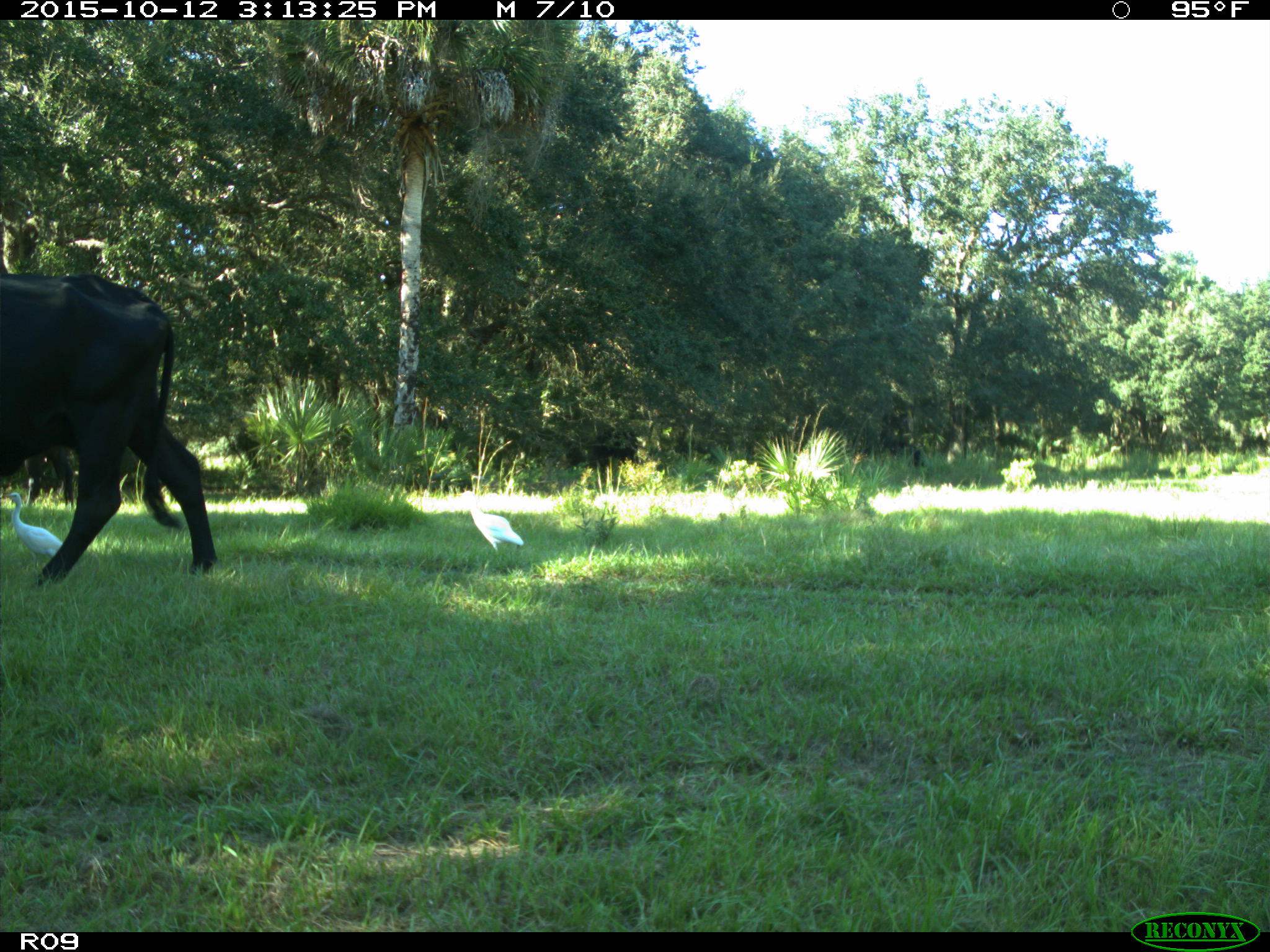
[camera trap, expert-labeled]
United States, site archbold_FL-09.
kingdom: Animalia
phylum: Chordata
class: Mammalia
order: Artiodactyla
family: Bovidae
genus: Bos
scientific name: Bos taurus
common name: domestic cow